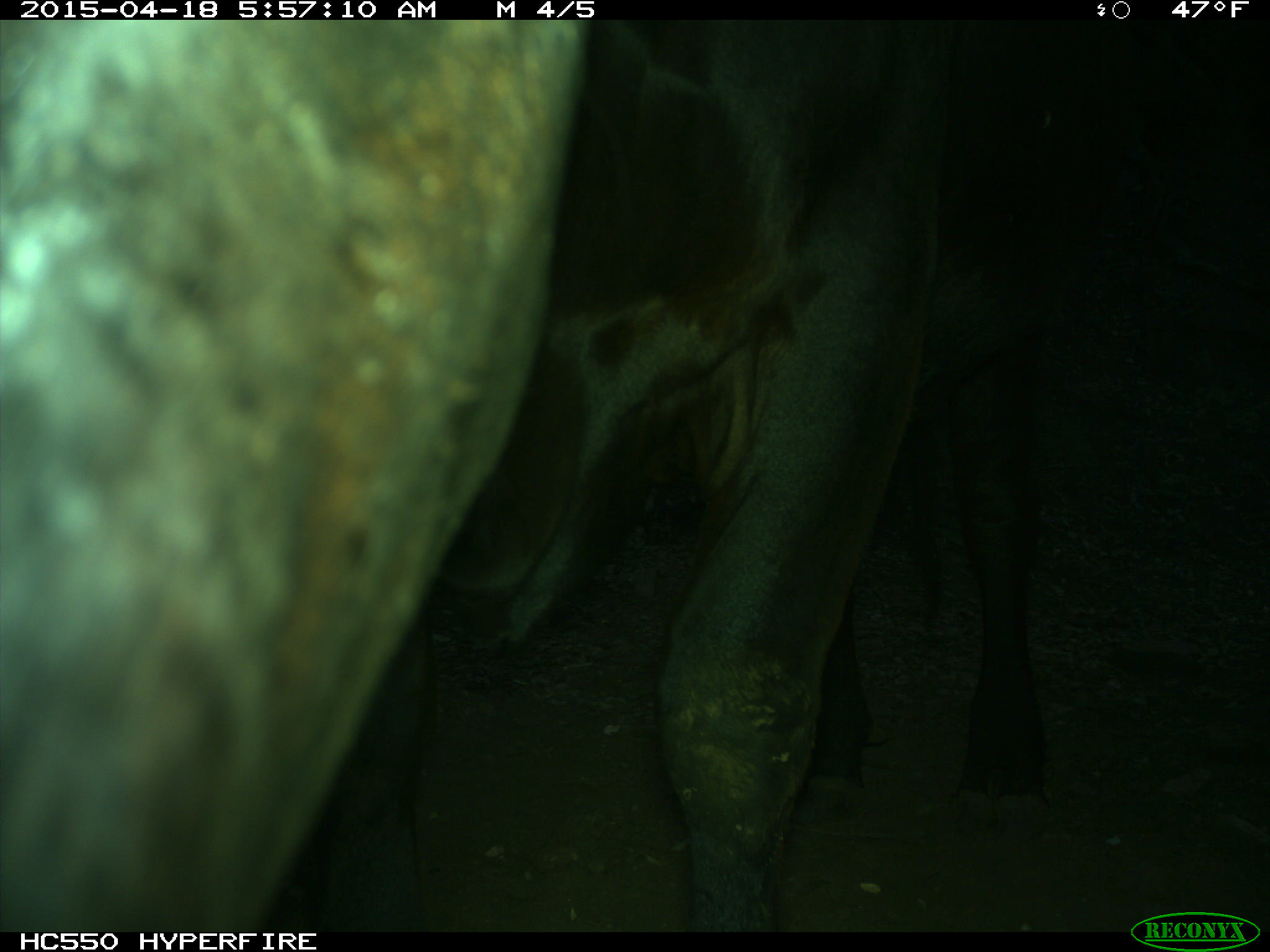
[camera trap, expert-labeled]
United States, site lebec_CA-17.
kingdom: Animalia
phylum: Chordata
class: Mammalia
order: Artiodactyla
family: Bovidae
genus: Bos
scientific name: Bos taurus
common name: domestic cow